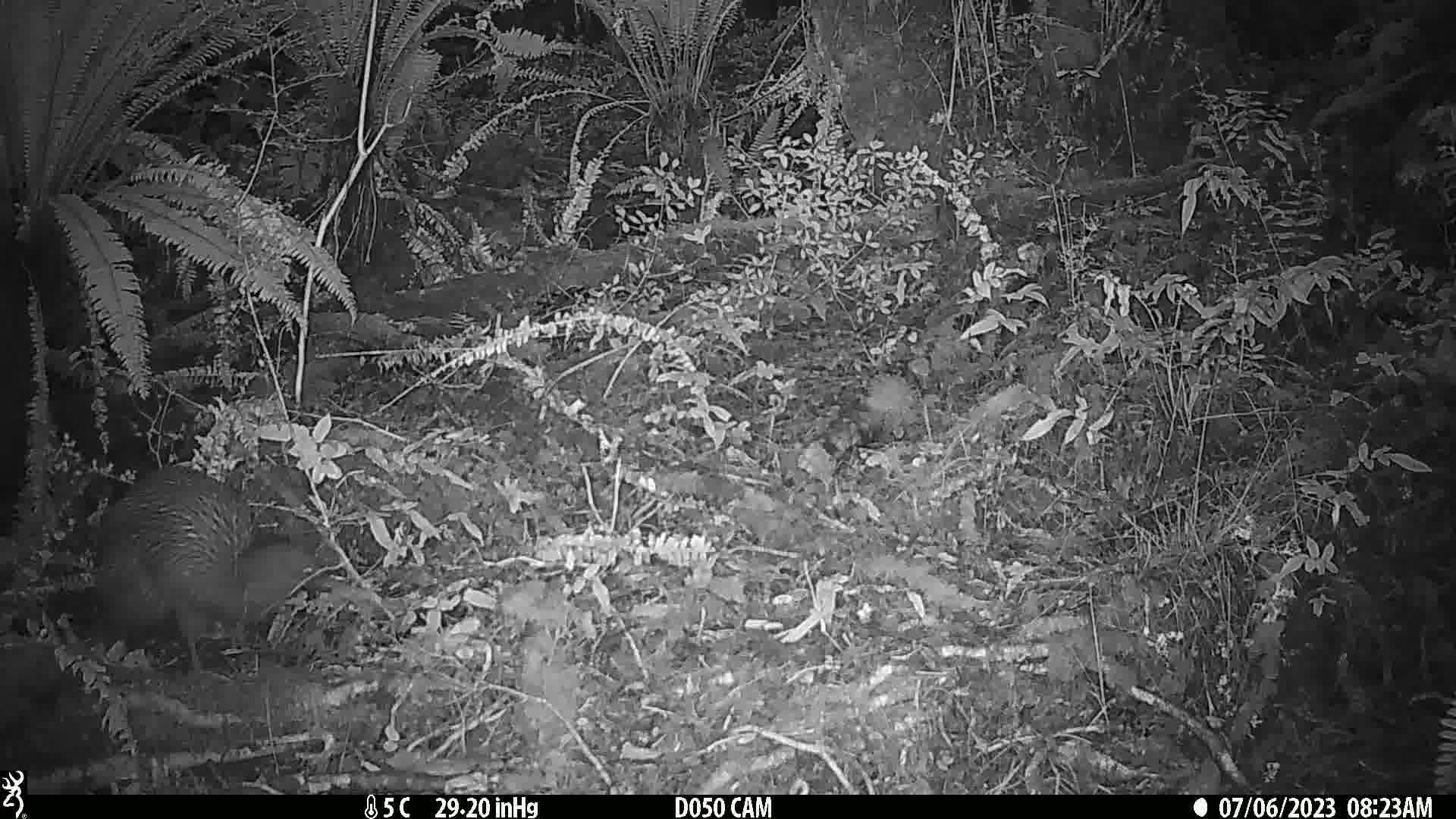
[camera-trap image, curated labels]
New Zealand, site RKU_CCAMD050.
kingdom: Animalia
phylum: Chordata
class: Aves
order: Apterygiformes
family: Apterygidae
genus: Apteryx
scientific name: Apteryx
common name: kiwi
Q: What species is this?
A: Kiwi (Apteryx).